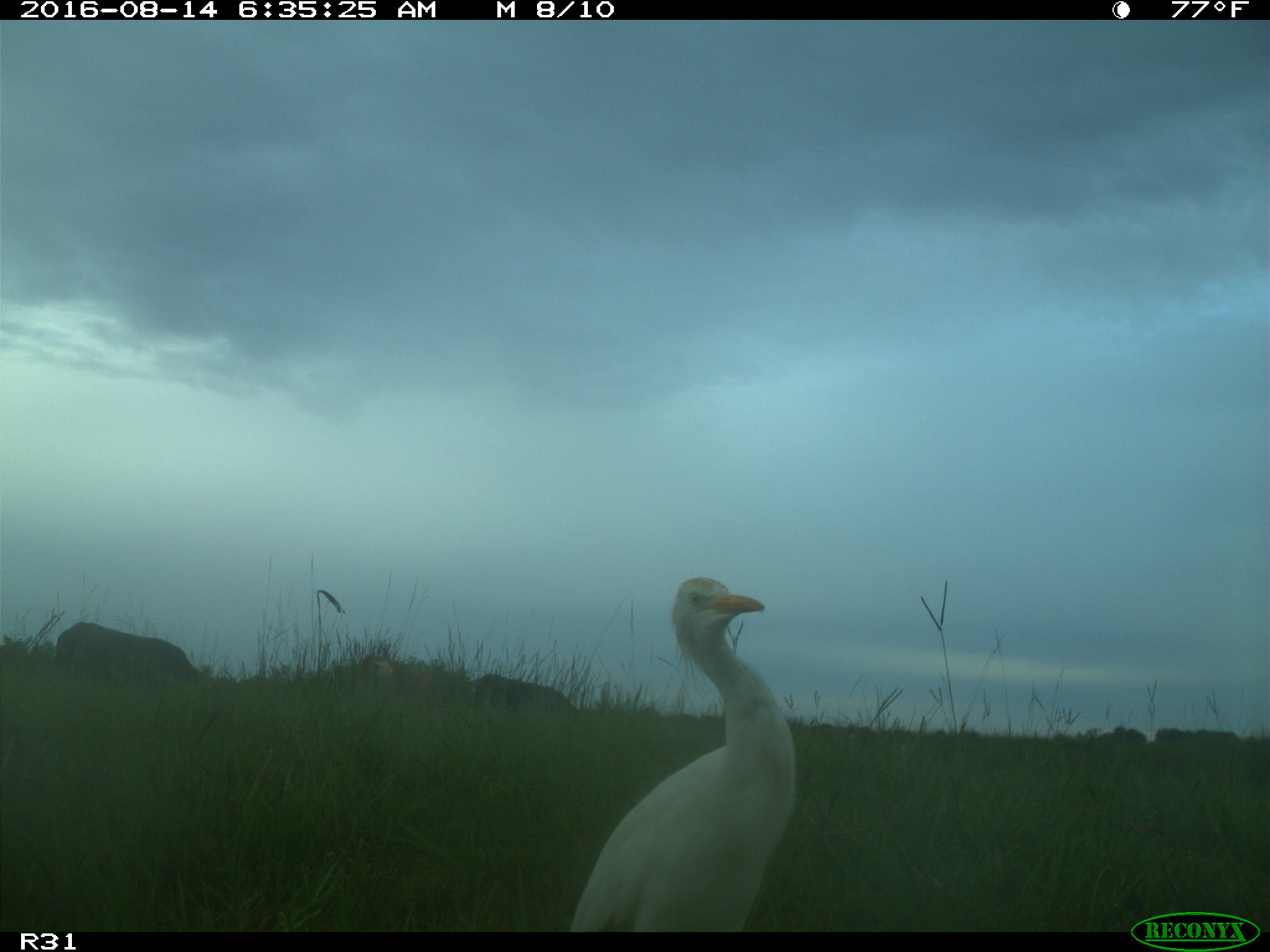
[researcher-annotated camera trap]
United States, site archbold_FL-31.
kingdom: Animalia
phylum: Chordata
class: Mammalia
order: Artiodactyla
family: Bovidae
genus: Bos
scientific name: Bos taurus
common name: domestic cow